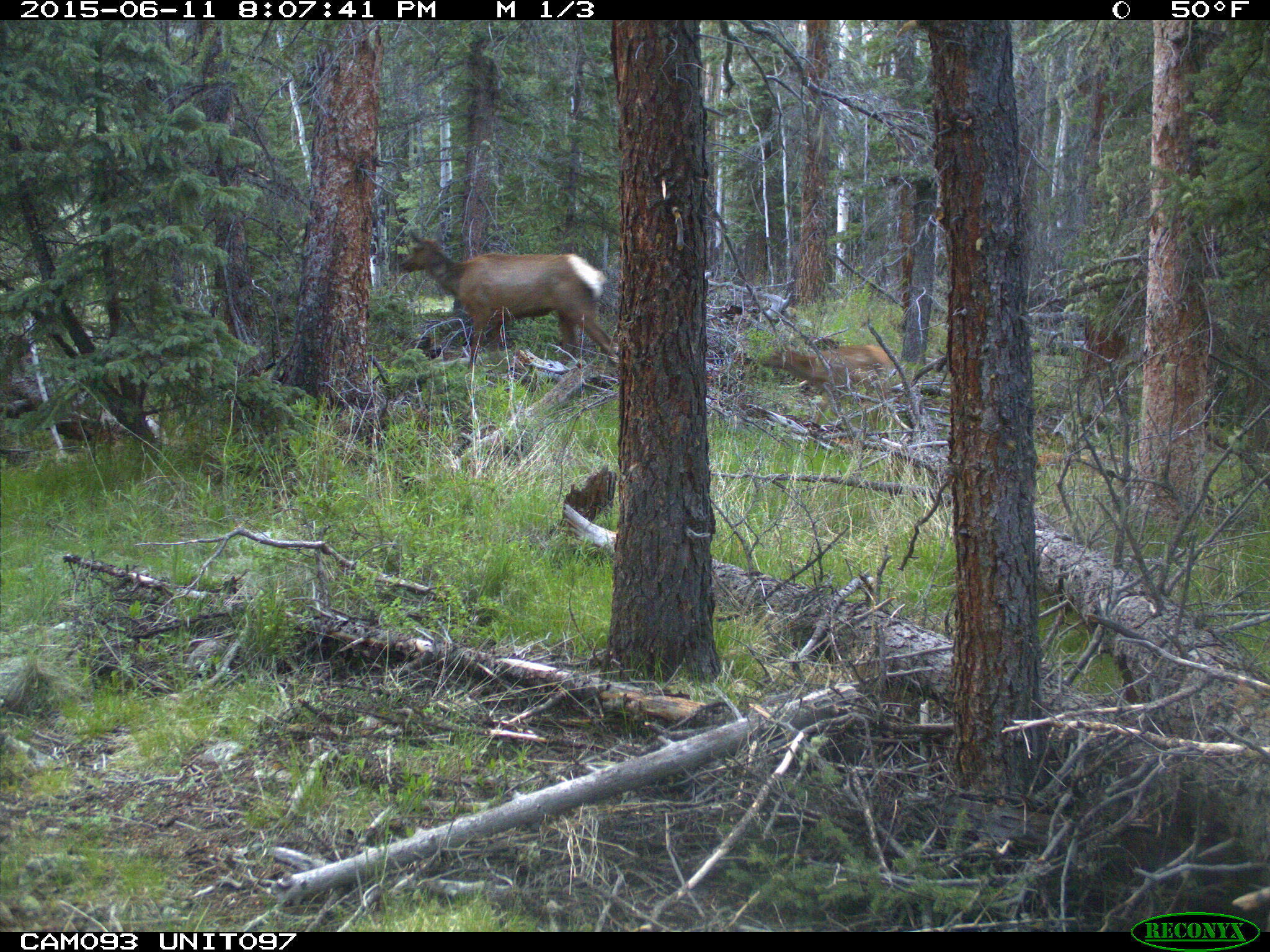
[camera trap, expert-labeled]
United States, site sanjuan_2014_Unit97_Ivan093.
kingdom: Animalia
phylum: Chordata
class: Mammalia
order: Artiodactyla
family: Cervidae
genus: Cervus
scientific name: Cervus elaphus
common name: red deer